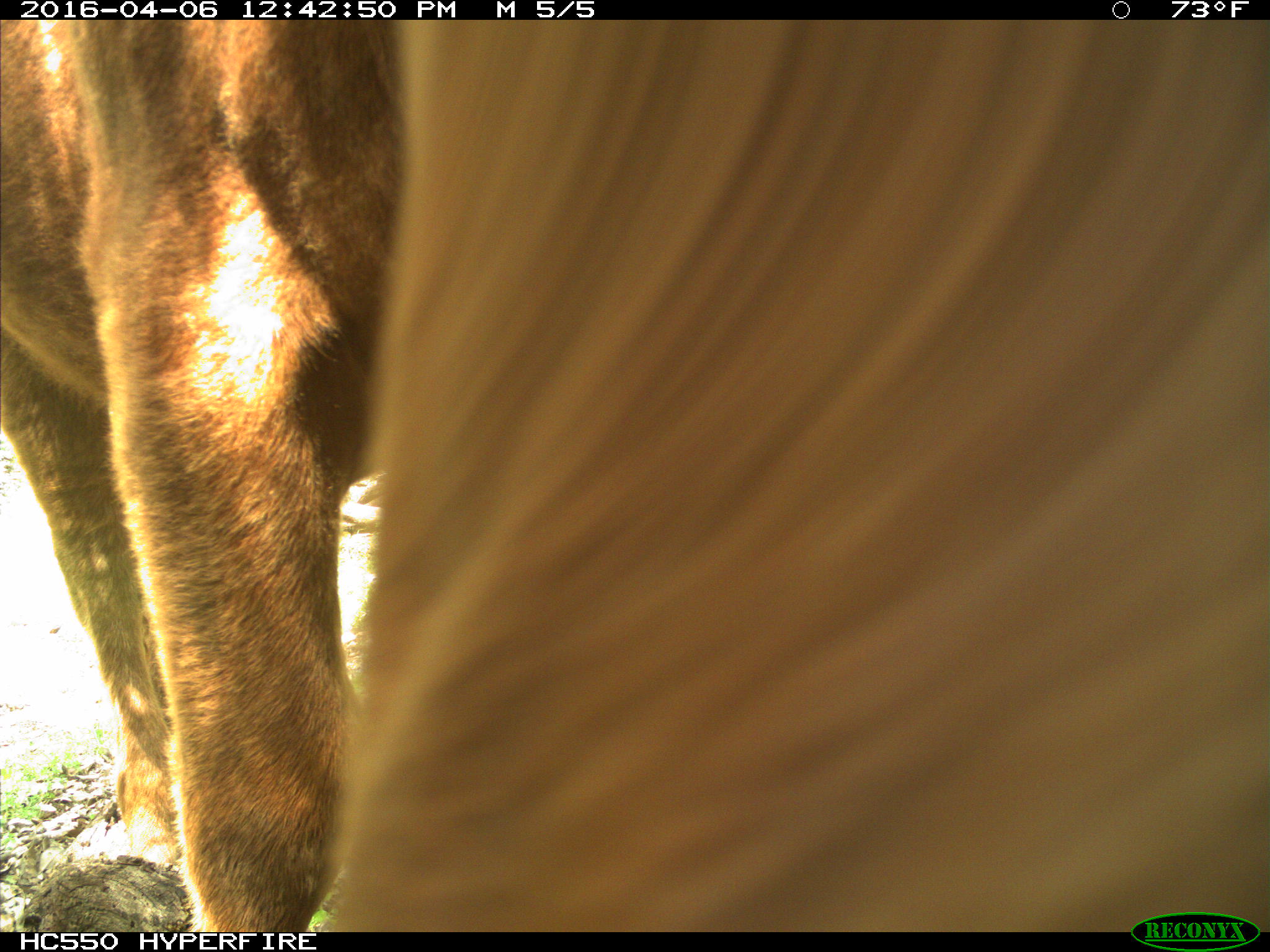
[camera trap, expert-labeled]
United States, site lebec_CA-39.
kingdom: Animalia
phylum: Chordata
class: Mammalia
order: Artiodactyla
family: Bovidae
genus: Bos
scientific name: Bos taurus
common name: domestic cow